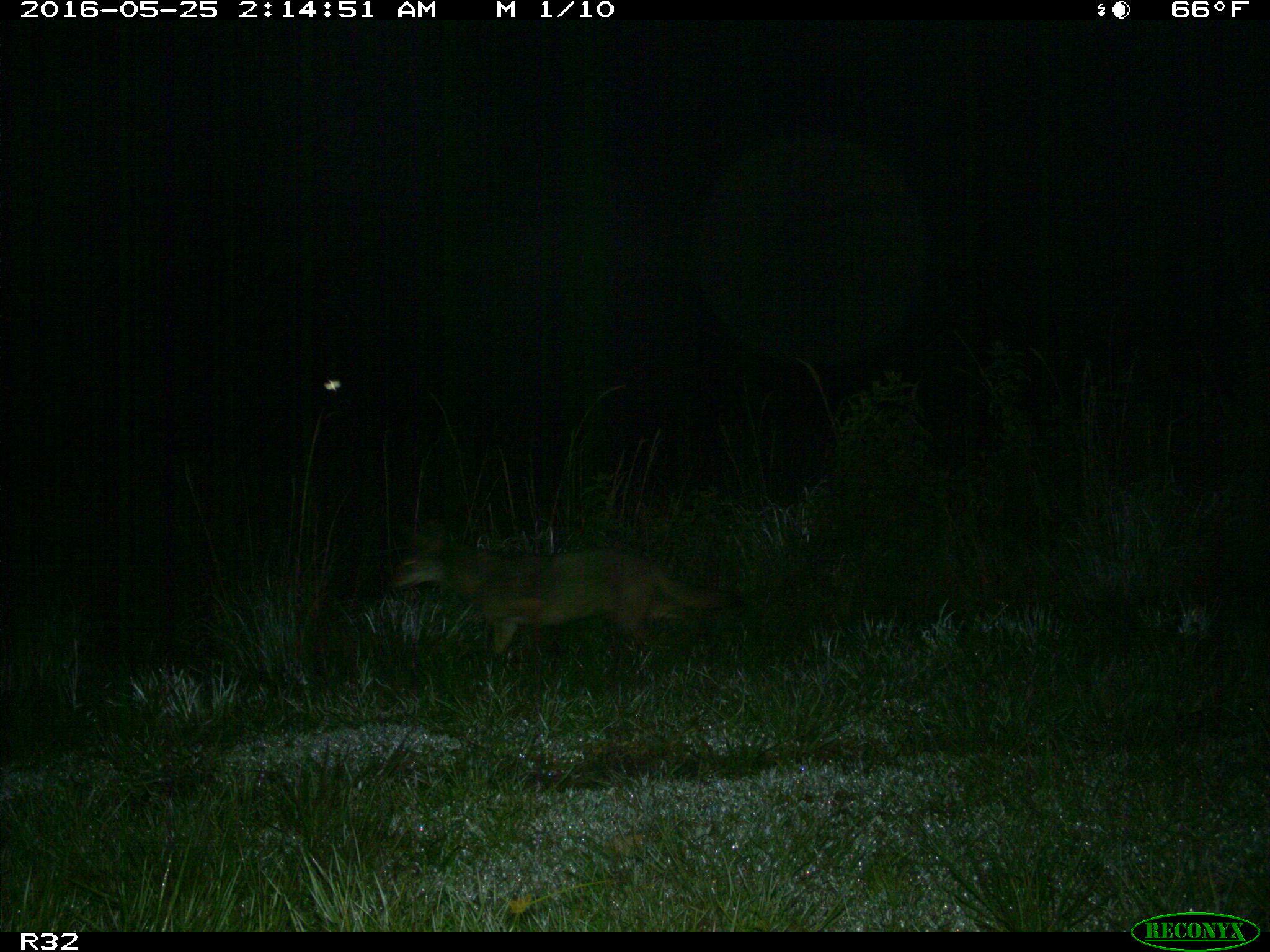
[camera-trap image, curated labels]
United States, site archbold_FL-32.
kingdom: Animalia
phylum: Chordata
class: Mammalia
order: Carnivora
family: Canidae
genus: Canis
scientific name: Canis latrans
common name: coyote